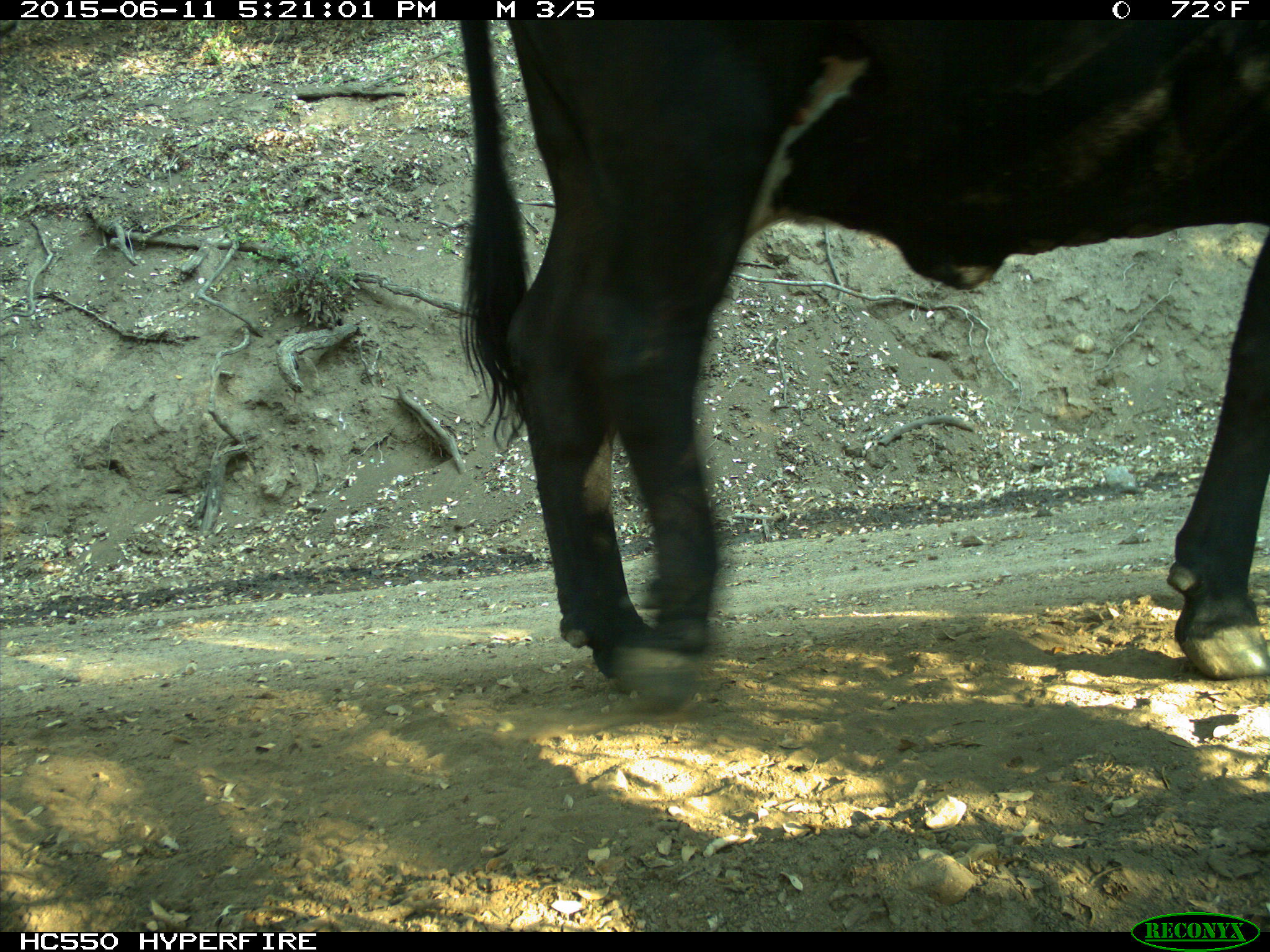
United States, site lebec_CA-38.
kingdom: Animalia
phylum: Chordata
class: Mammalia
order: Artiodactyla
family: Bovidae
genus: Bos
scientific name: Bos taurus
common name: domestic cow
Bos taurus (domestic cow).